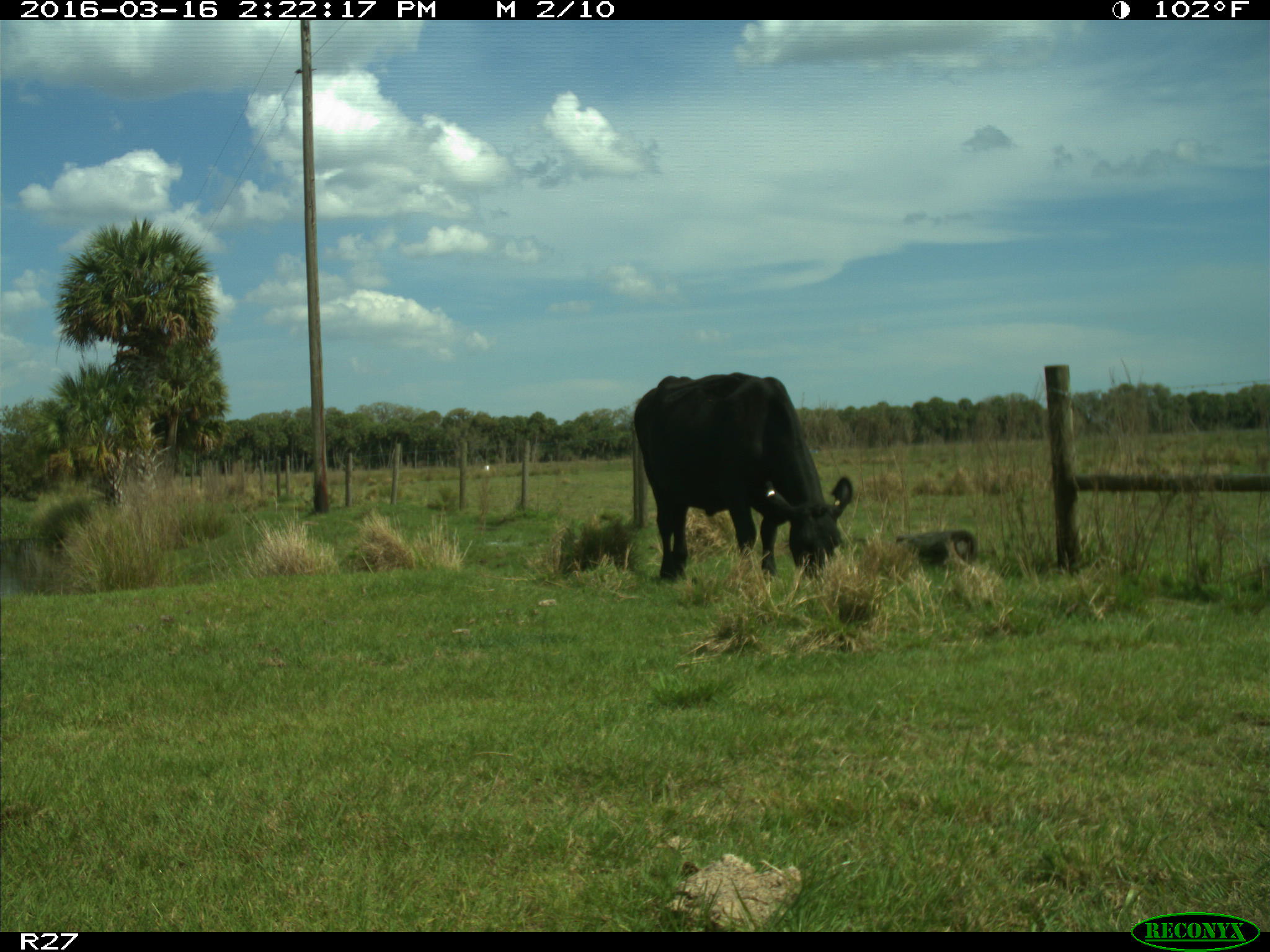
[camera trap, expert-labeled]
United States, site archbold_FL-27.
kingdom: Animalia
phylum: Chordata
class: Mammalia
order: Artiodactyla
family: Bovidae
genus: Bos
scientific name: Bos taurus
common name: domestic cow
Bos taurus (domestic cow).